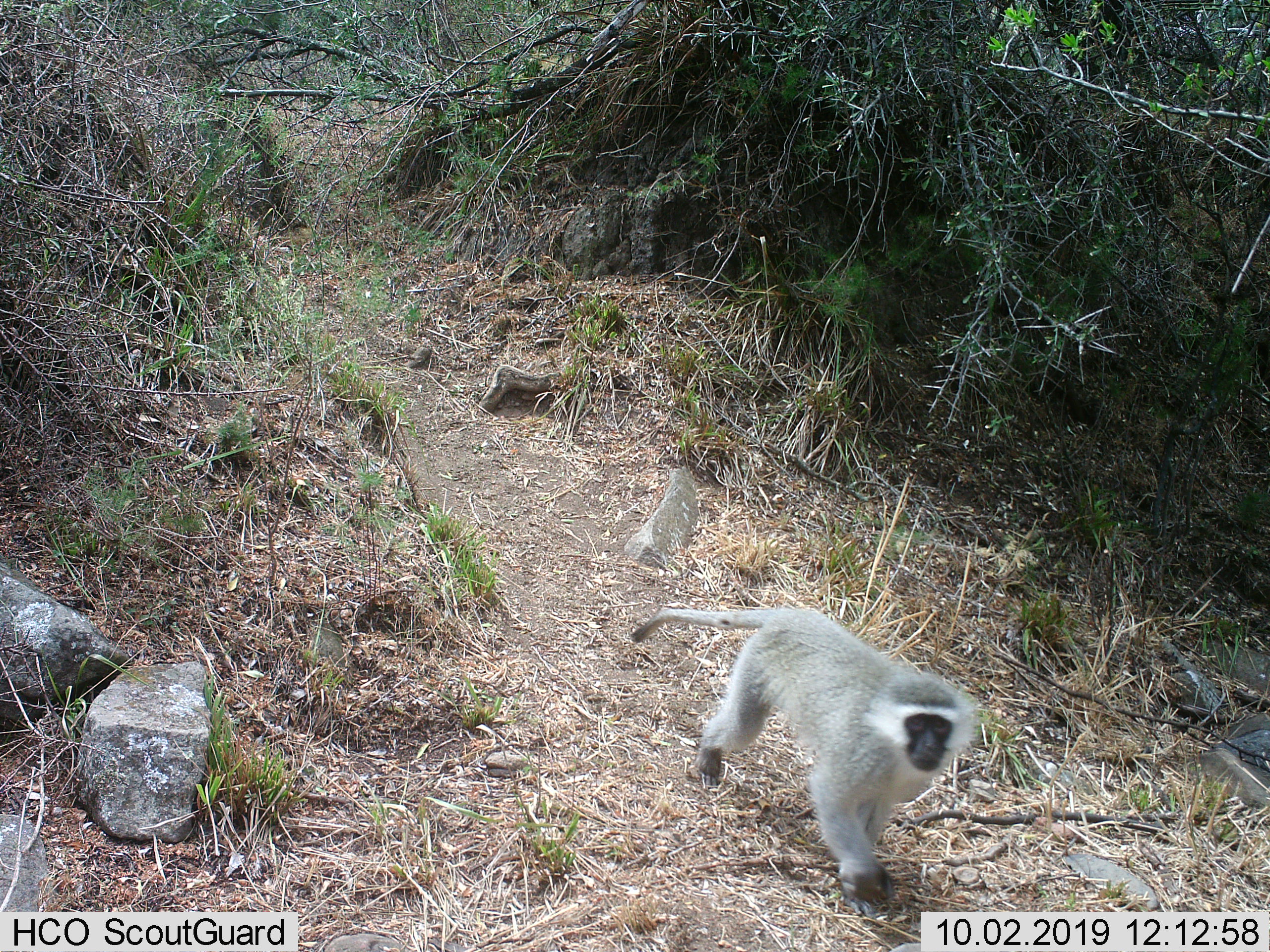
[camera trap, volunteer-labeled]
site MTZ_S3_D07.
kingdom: Animalia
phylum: Chordata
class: Mammalia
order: Primates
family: Cercopithecidae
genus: Chlorocebus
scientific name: Chlorocebus pygerythrus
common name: vervet monkey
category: monkeyvervet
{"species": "monkeyvervet (vervet monkey) (Chlorocebus pygerythrus)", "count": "1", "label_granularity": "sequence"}